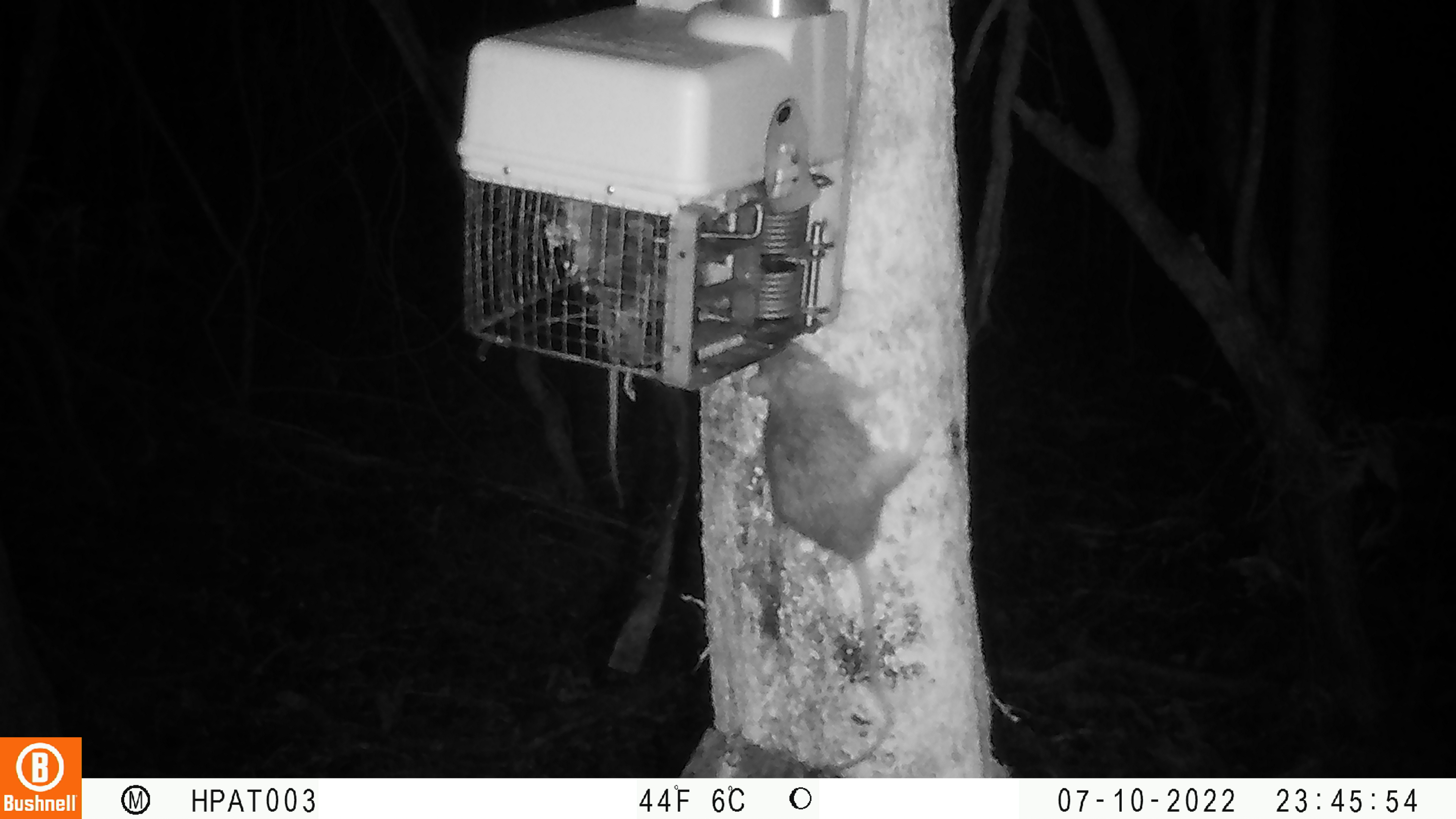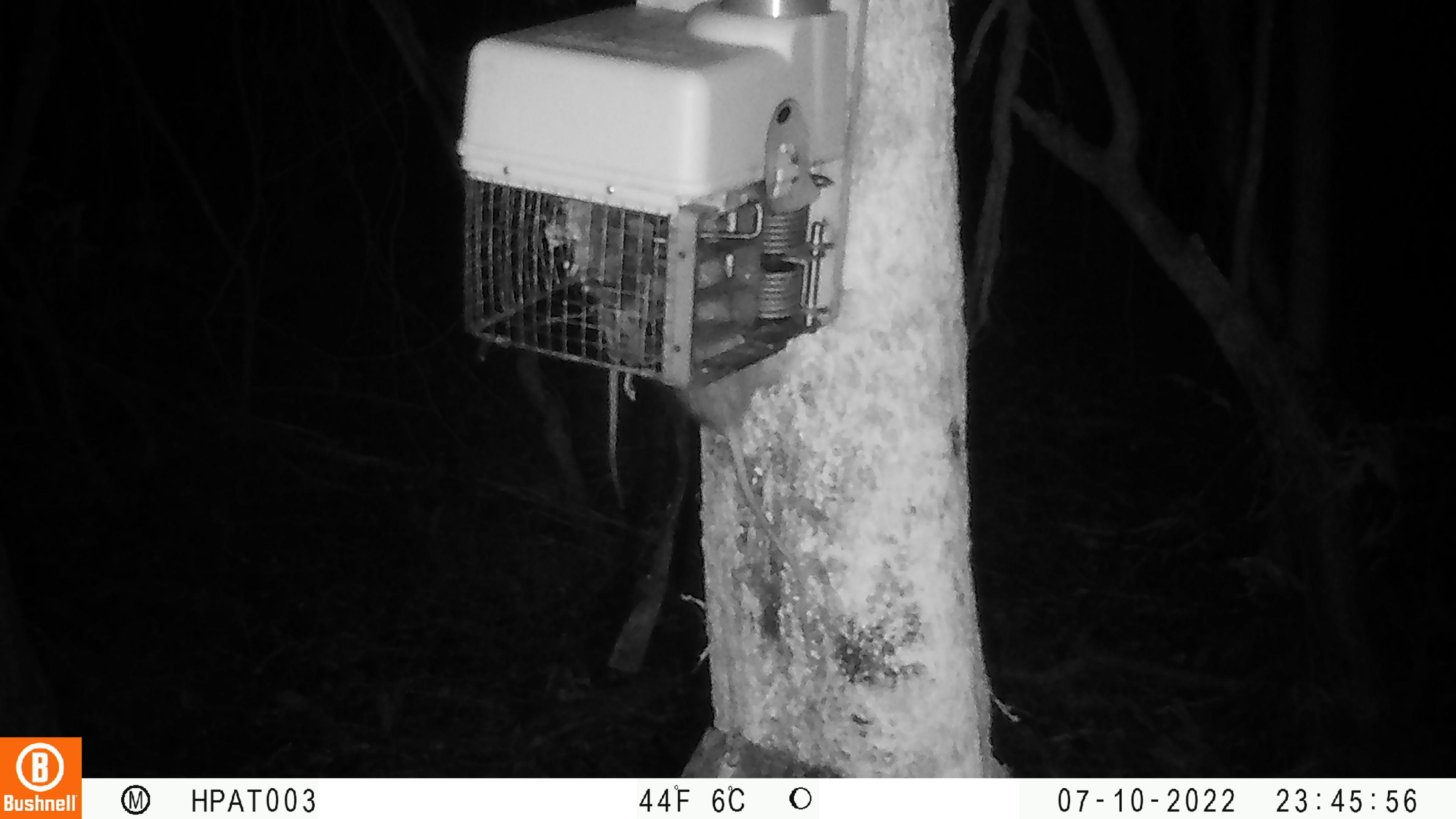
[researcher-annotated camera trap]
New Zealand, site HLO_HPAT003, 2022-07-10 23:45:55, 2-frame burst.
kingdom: Animalia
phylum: Chordata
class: Mammalia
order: Rodentia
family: Muridae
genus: Rattus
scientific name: Rattus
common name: rat